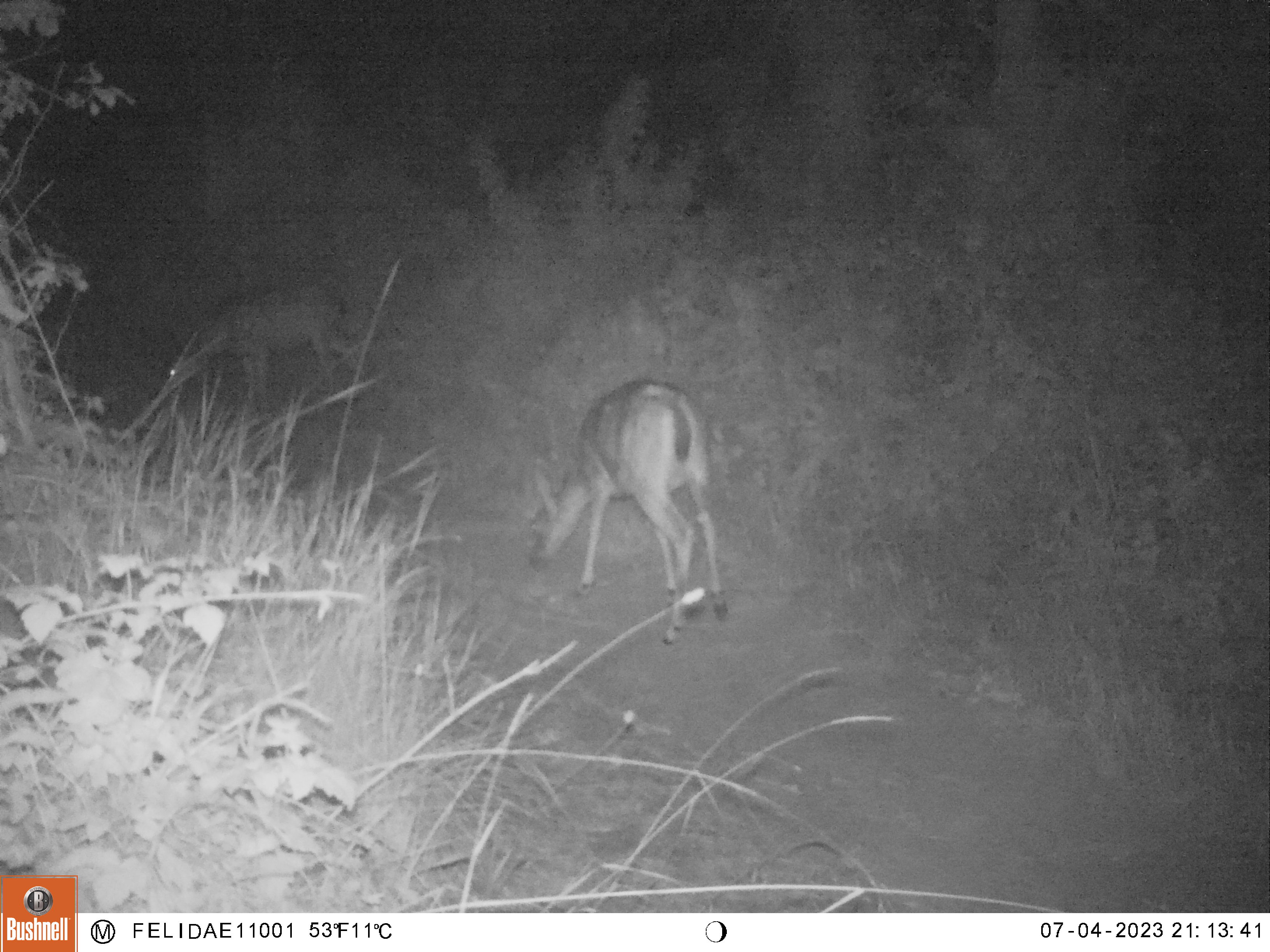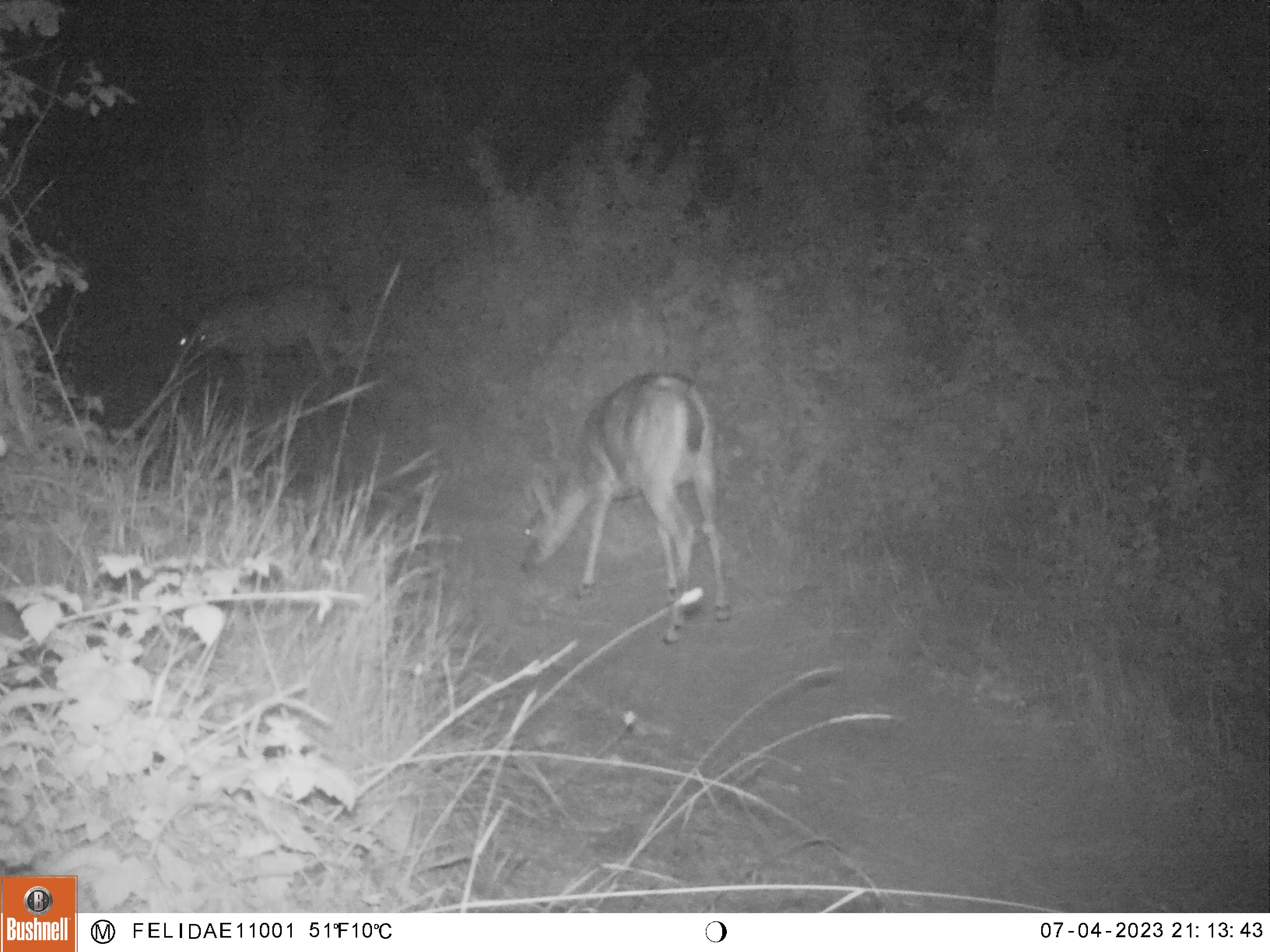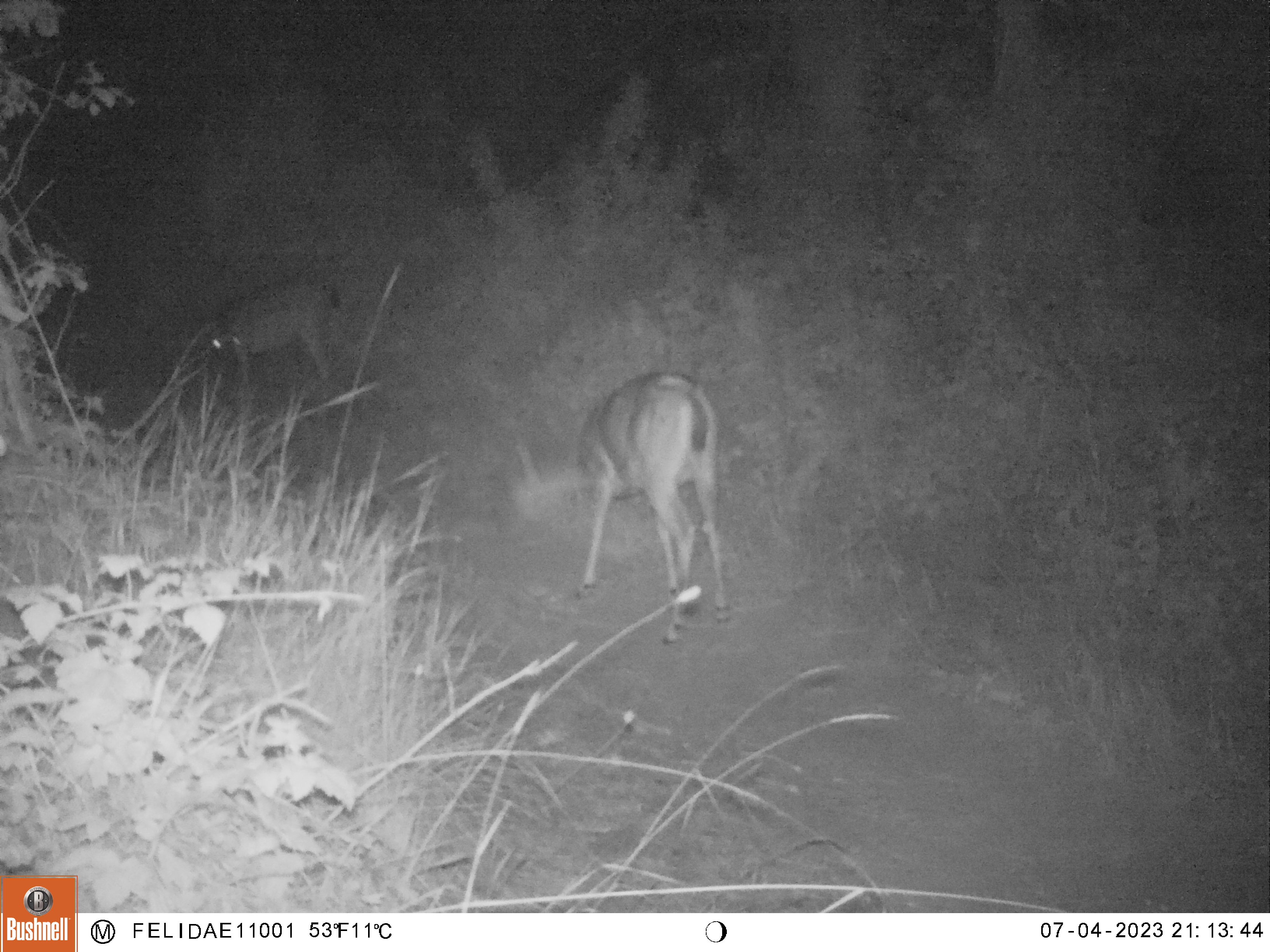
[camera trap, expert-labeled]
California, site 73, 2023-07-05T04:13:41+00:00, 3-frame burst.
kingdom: Animalia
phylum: Chordata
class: Mammalia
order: Artiodactyla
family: Cervidae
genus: Odocoileus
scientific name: Odocoileus hemionus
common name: mule deer